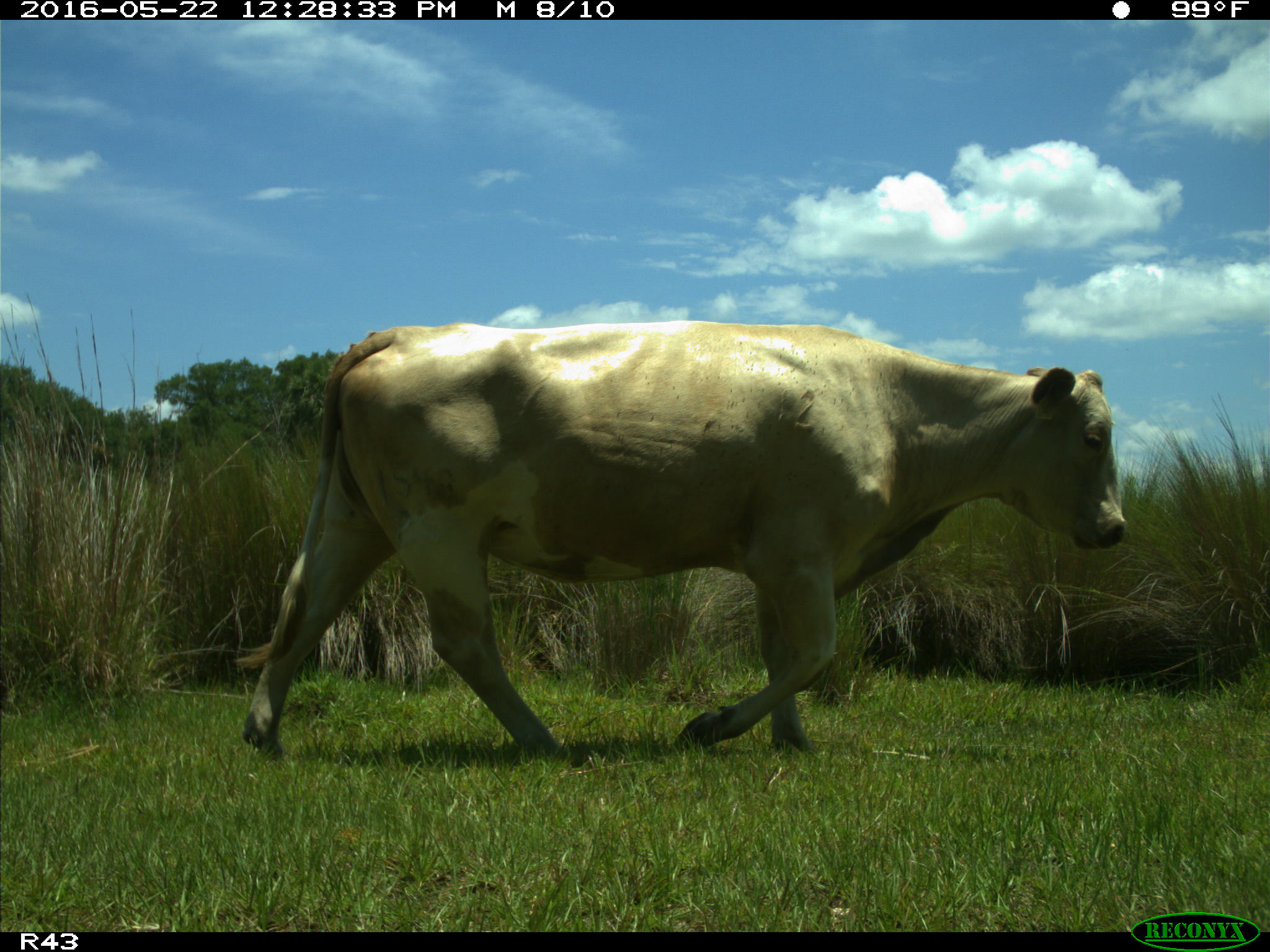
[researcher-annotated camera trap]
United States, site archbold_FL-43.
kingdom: Animalia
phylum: Chordata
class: Mammalia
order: Artiodactyla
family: Bovidae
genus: Bos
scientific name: Bos taurus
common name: domestic cow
Bos taurus (domestic cow).